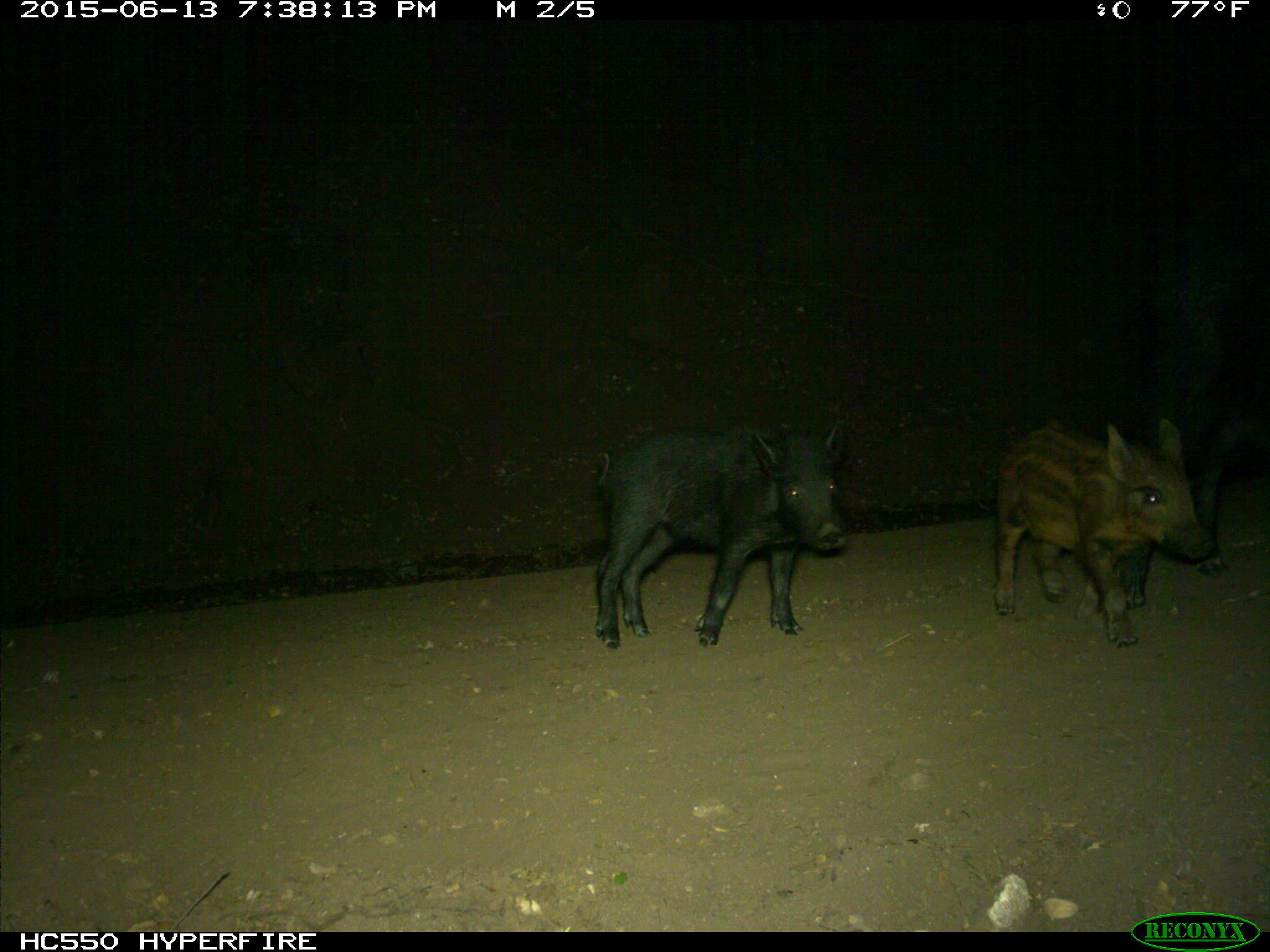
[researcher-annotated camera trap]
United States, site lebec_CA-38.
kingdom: Animalia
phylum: Chordata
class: Mammalia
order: Artiodactyla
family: Suidae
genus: Sus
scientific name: Sus scrofa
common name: wild boar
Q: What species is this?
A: Sus scrofa (wild boar).